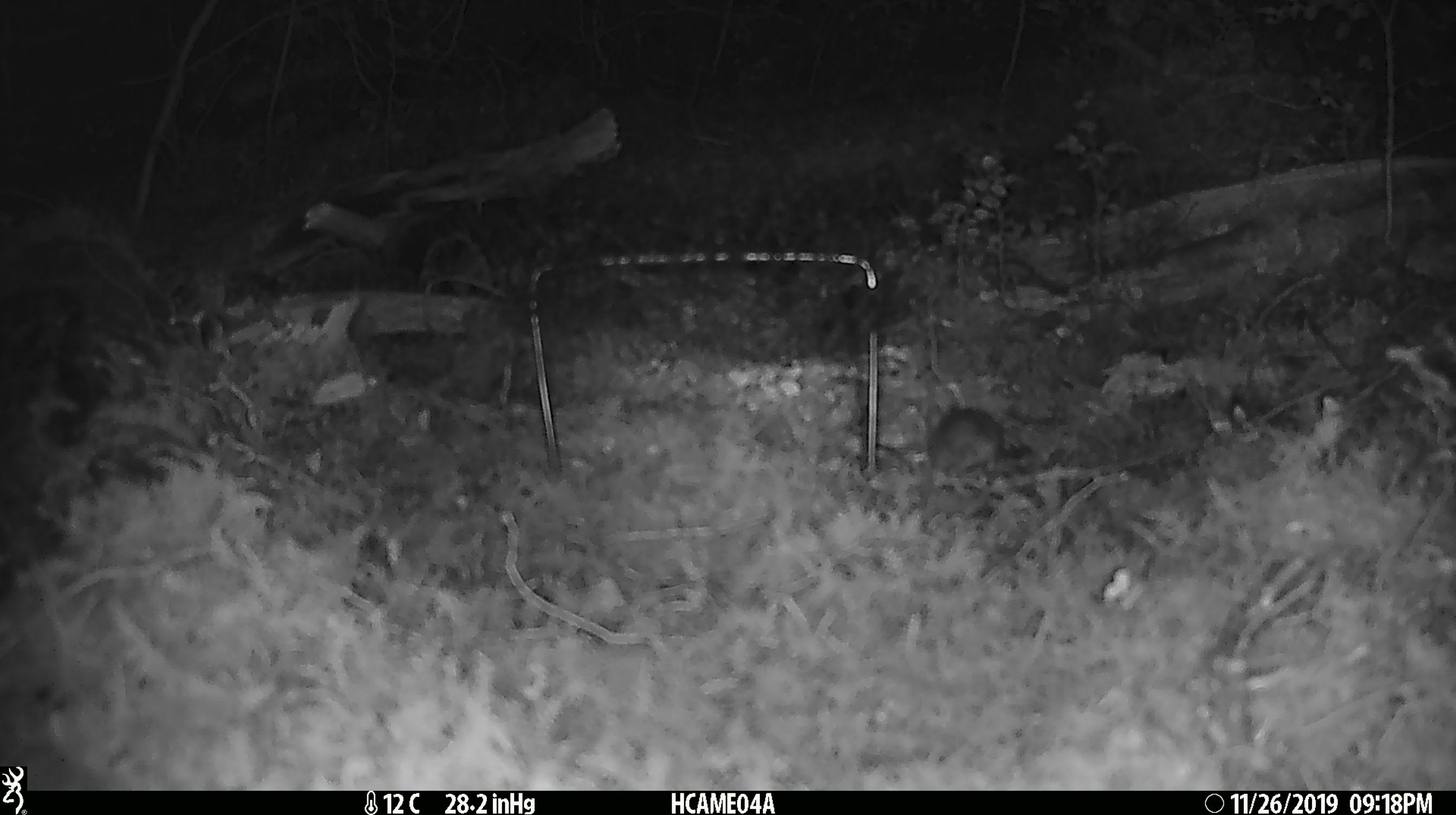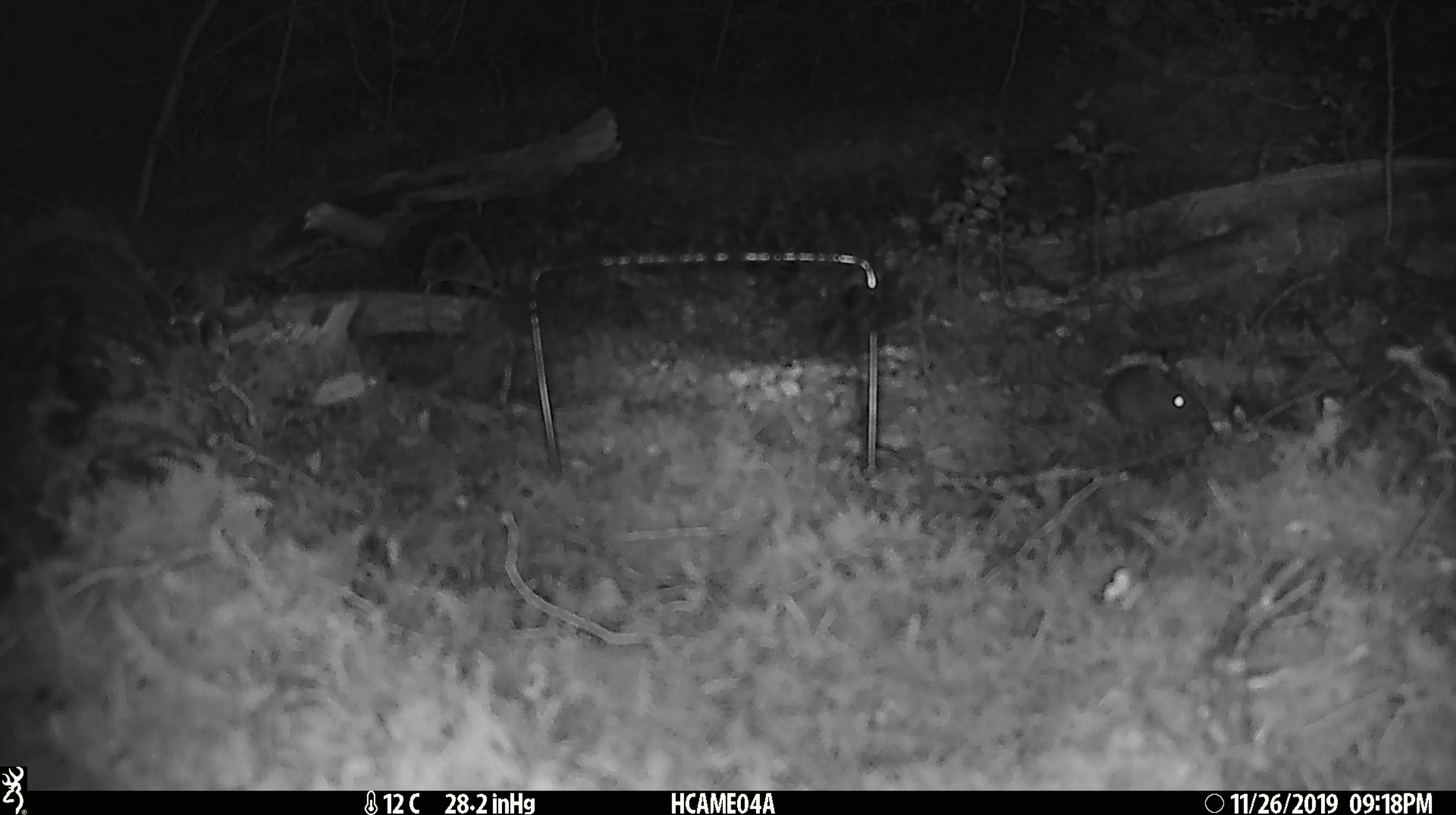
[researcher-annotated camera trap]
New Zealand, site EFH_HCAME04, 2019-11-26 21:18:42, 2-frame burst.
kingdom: Animalia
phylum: Chordata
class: Mammalia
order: Rodentia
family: Muridae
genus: Mus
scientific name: Mus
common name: mouse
Mouse (Mus).